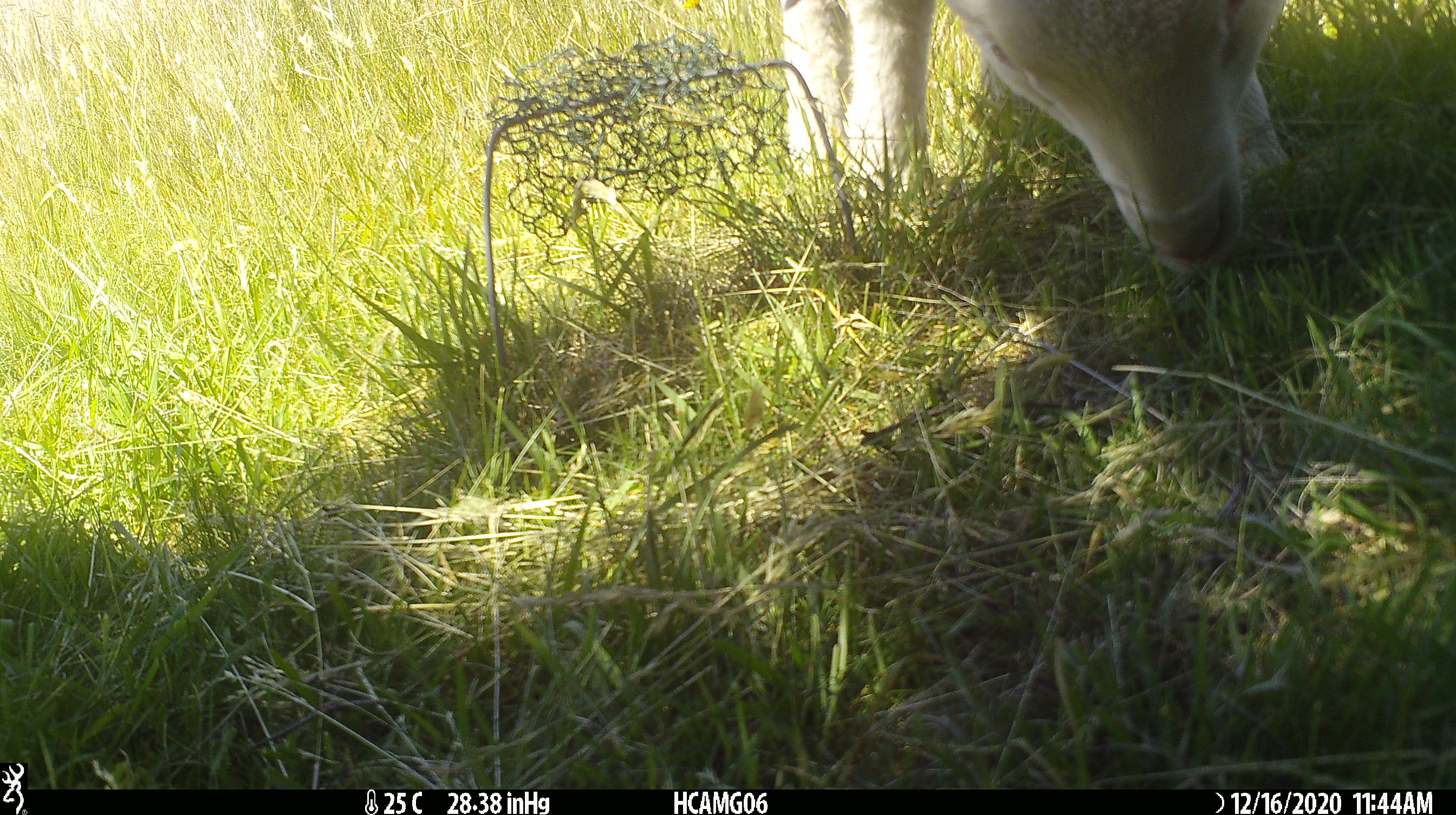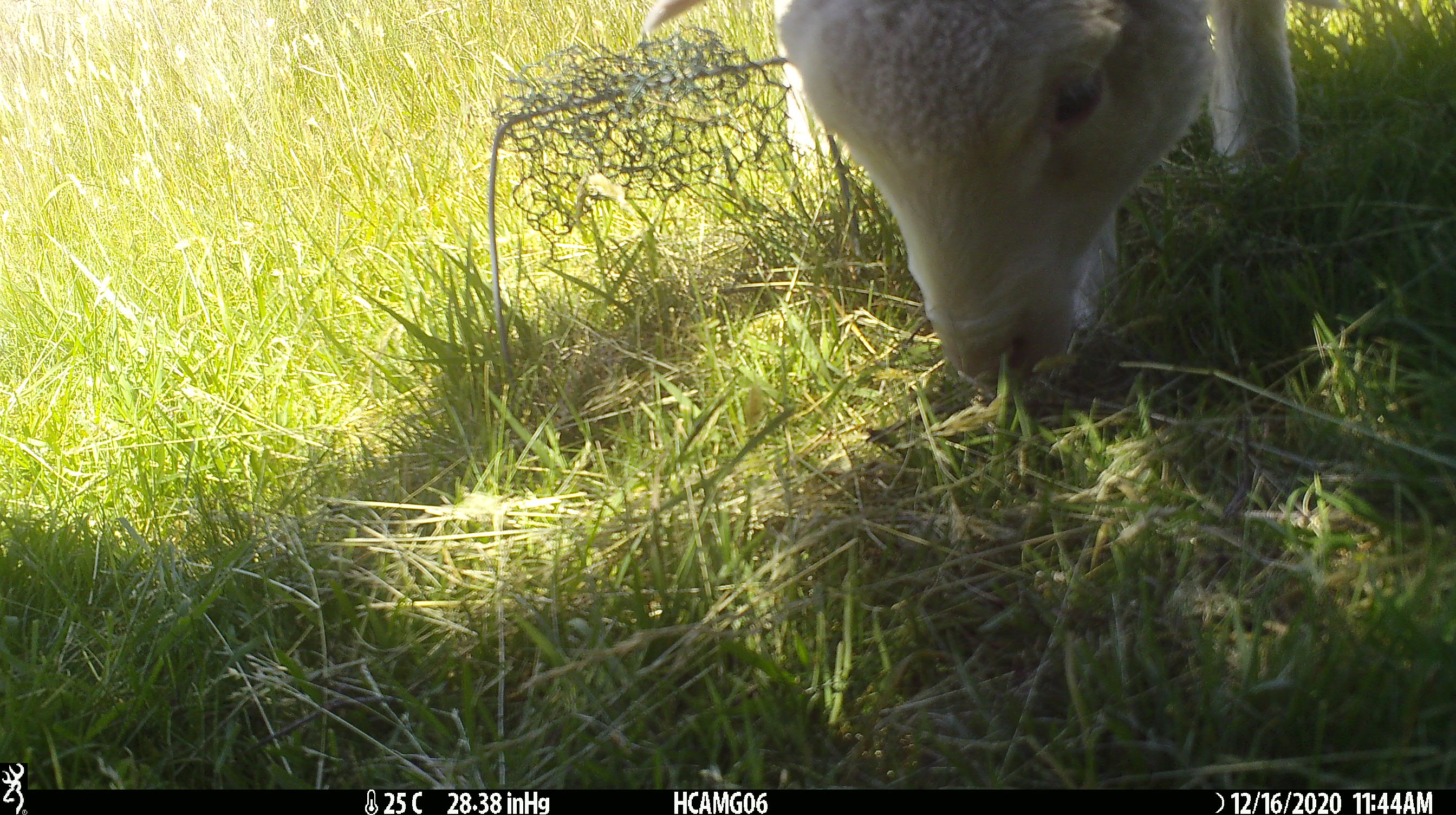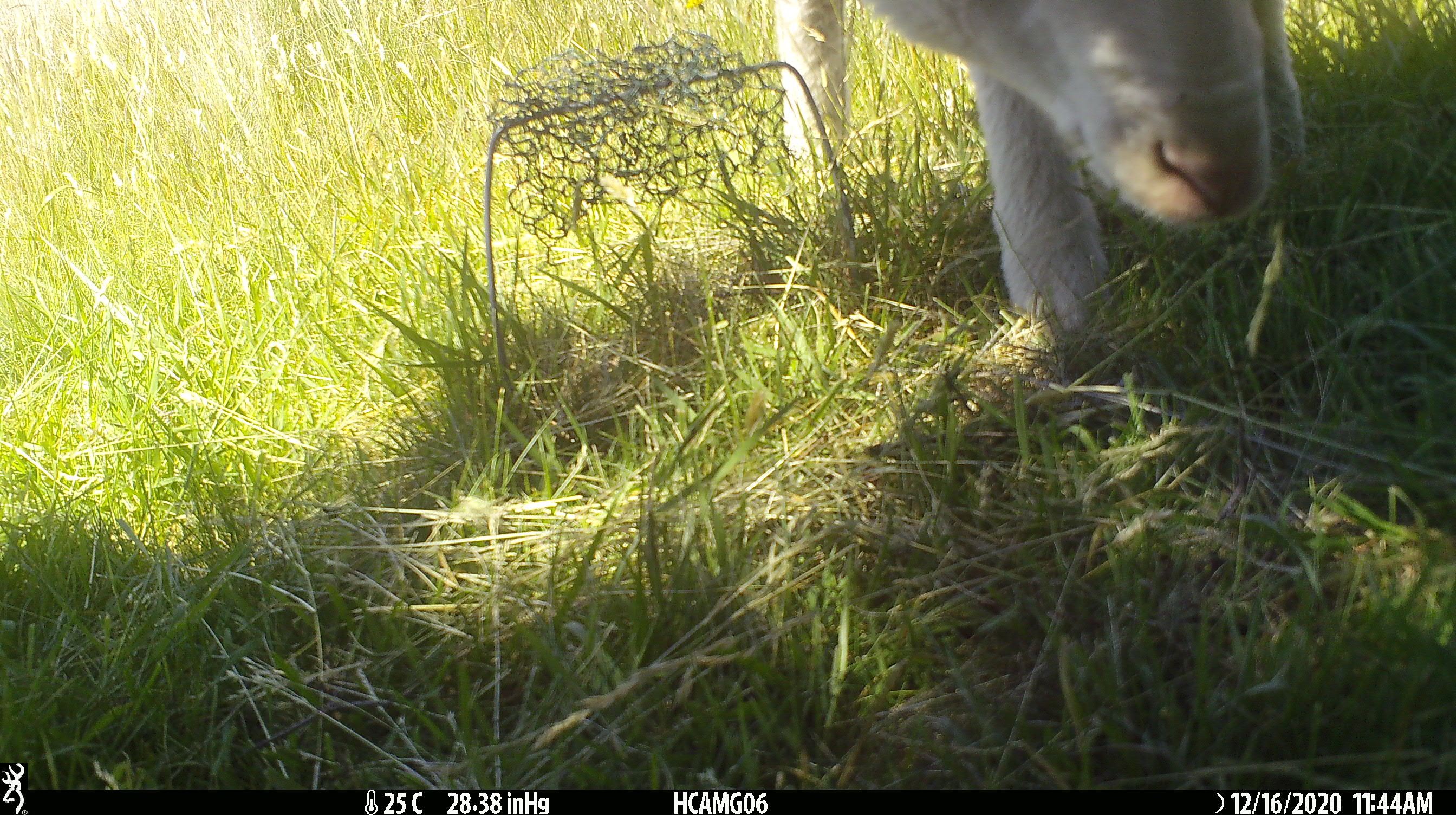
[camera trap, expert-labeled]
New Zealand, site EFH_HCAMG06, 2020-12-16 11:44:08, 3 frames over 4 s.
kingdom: Animalia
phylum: Chordata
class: Mammalia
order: Artiodactyla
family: Bovidae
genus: Ovis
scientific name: Ovis aries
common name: domestic sheep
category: sheep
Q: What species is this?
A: Sheep (domestic sheep) (Ovis aries).